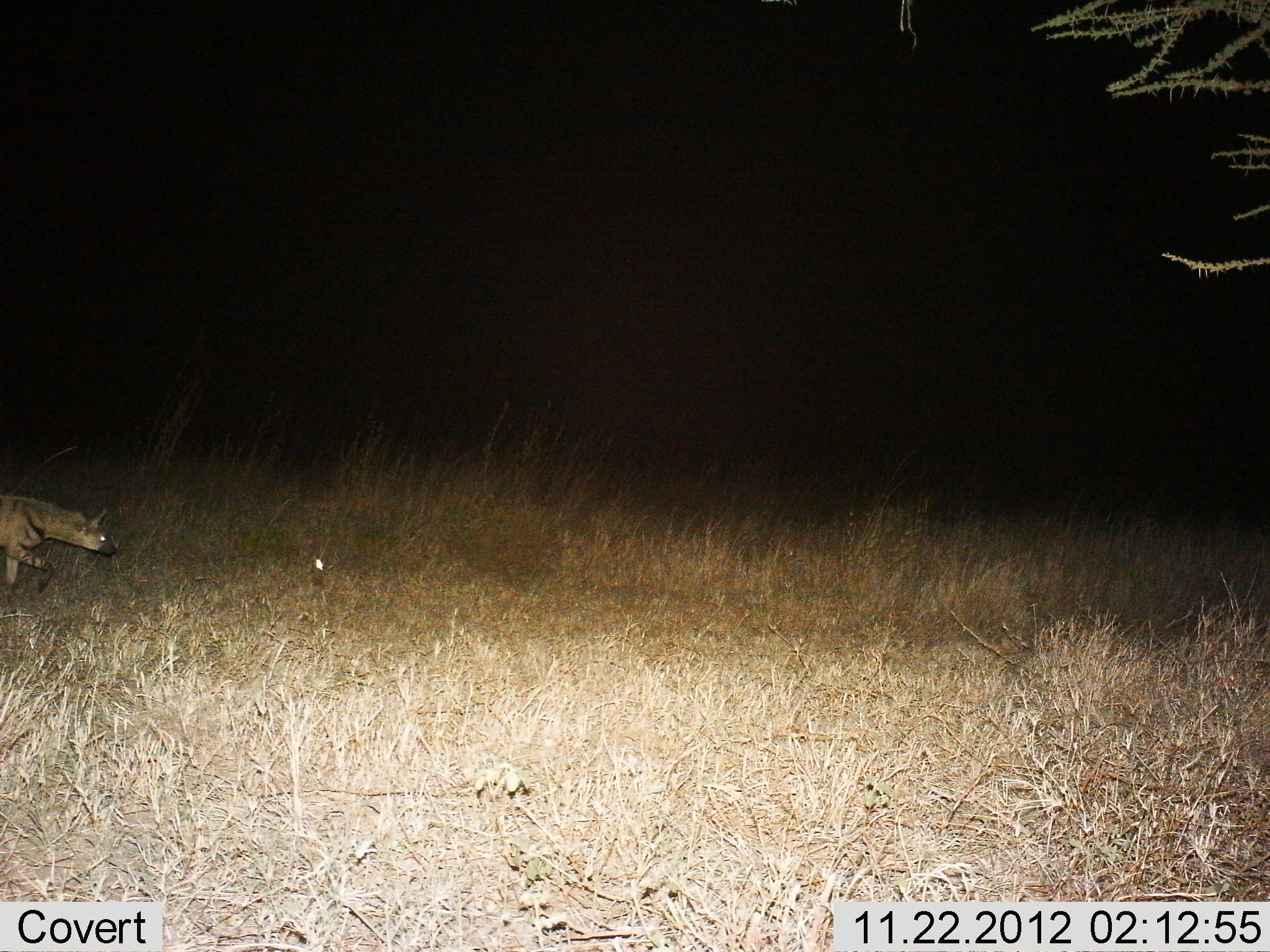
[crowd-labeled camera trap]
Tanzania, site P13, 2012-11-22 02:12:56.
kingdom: Animalia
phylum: Chordata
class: Mammalia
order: Carnivora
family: Hyaenidae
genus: Hyaena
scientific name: Hyaena hyaena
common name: striped hyena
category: hyenastriped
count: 1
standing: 15%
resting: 0%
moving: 85%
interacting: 0%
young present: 0%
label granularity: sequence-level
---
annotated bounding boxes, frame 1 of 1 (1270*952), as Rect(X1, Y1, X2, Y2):
animal: Rect(1, 494, 116, 601)